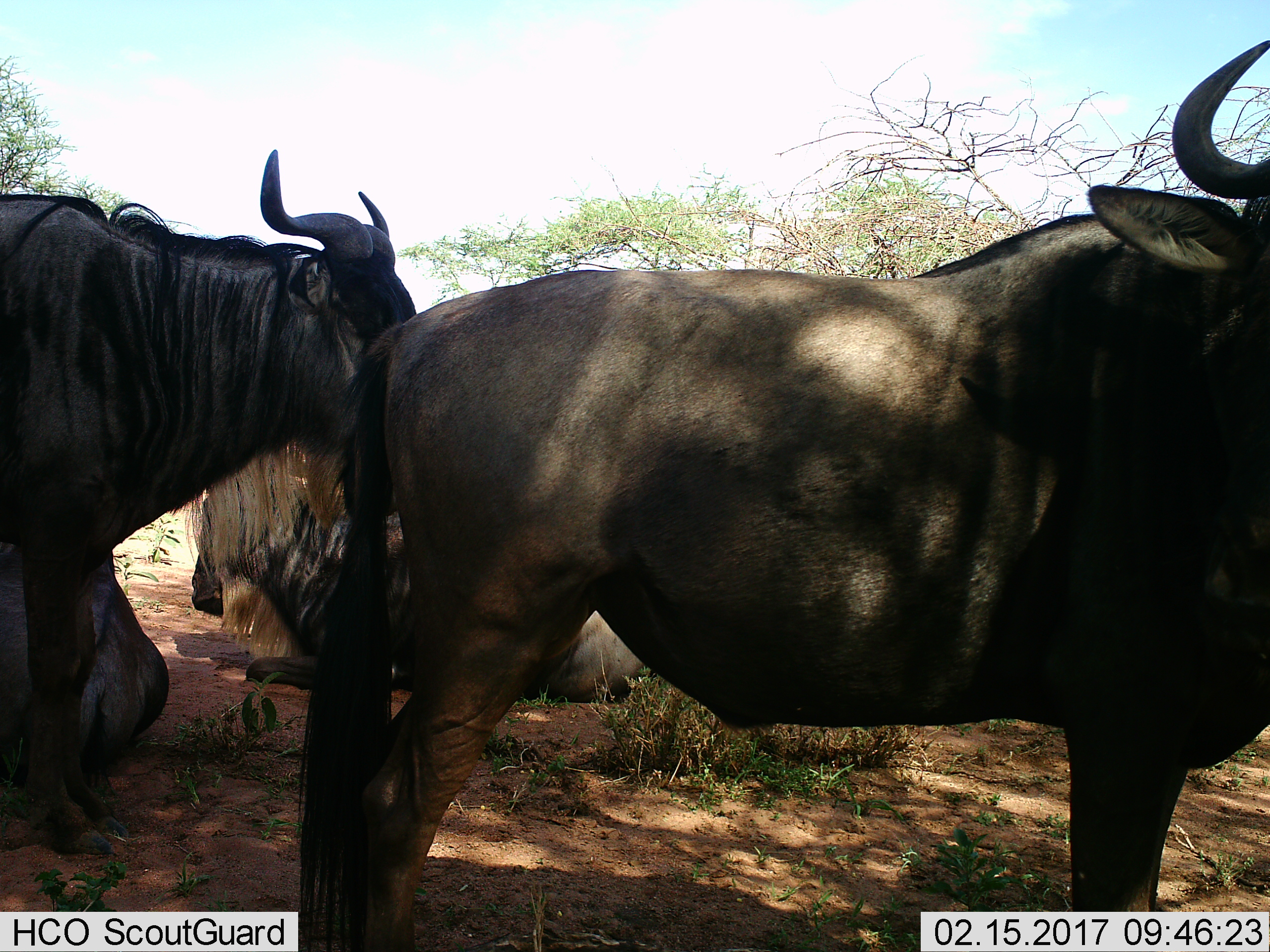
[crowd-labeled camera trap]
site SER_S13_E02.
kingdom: Animalia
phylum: Chordata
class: Mammalia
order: Artiodactyla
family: Bovidae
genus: Connochaetes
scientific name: Connochaetes taurinus taurinus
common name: blue wildebeest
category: wildebeestblue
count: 3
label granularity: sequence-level